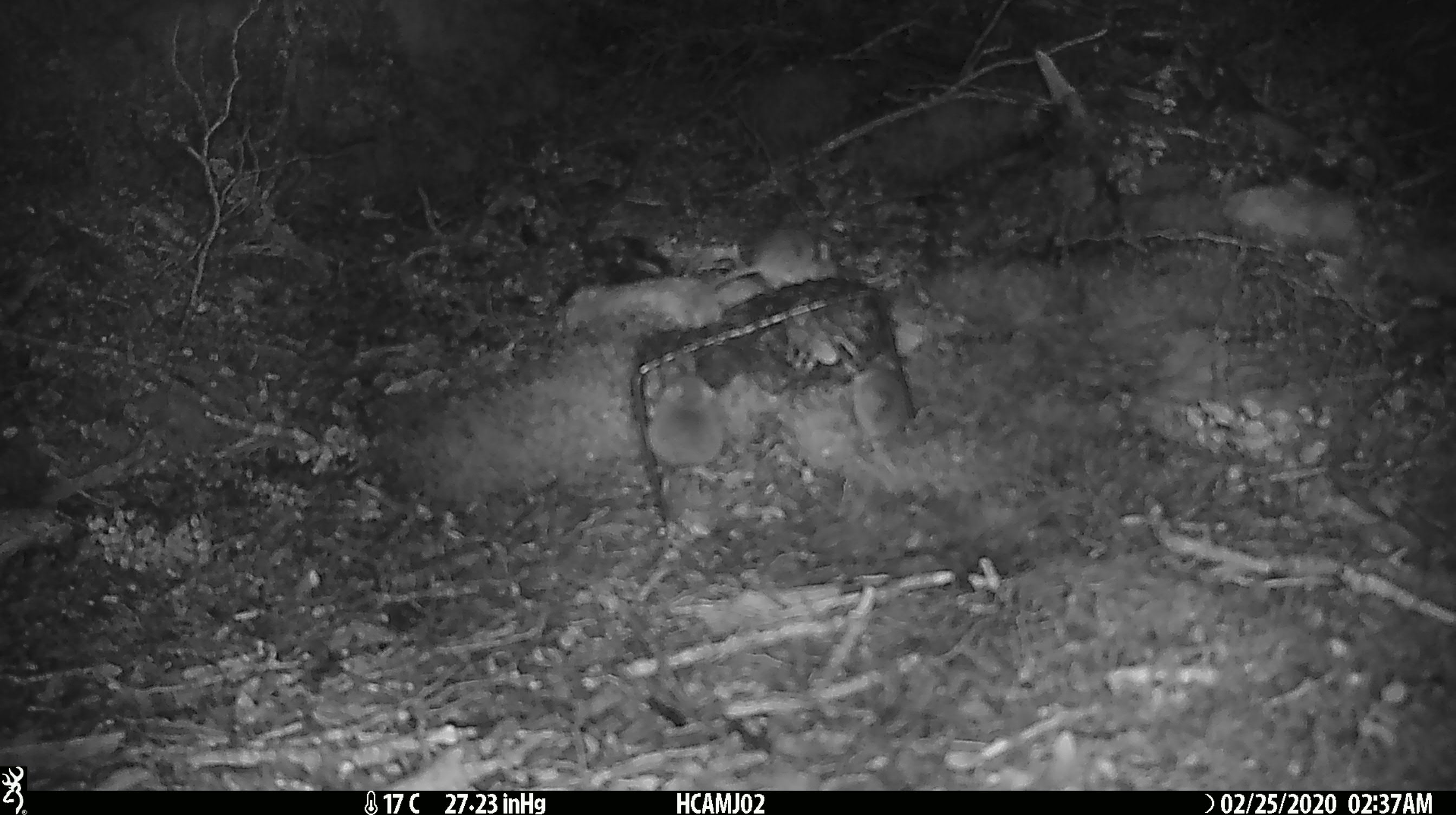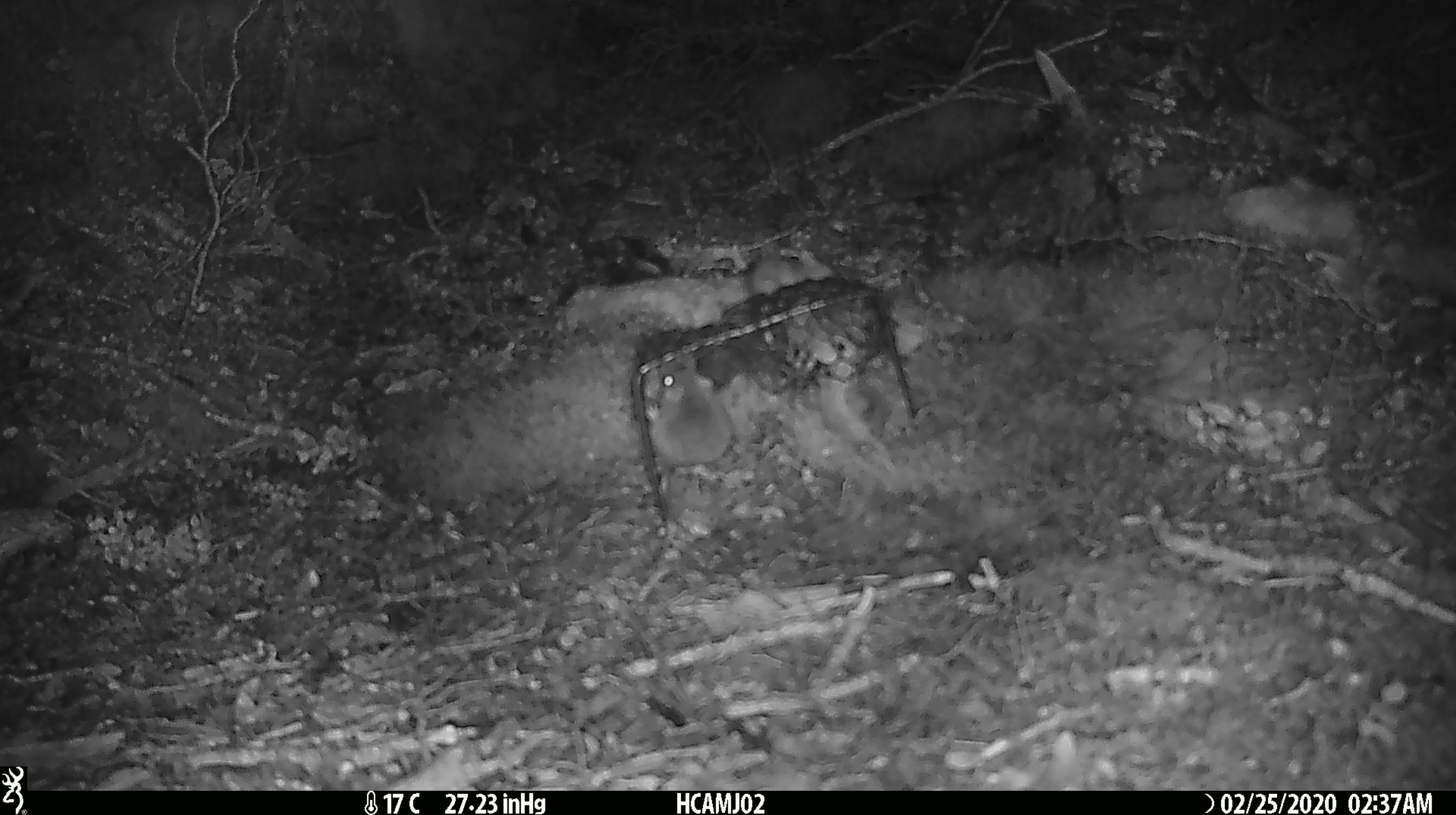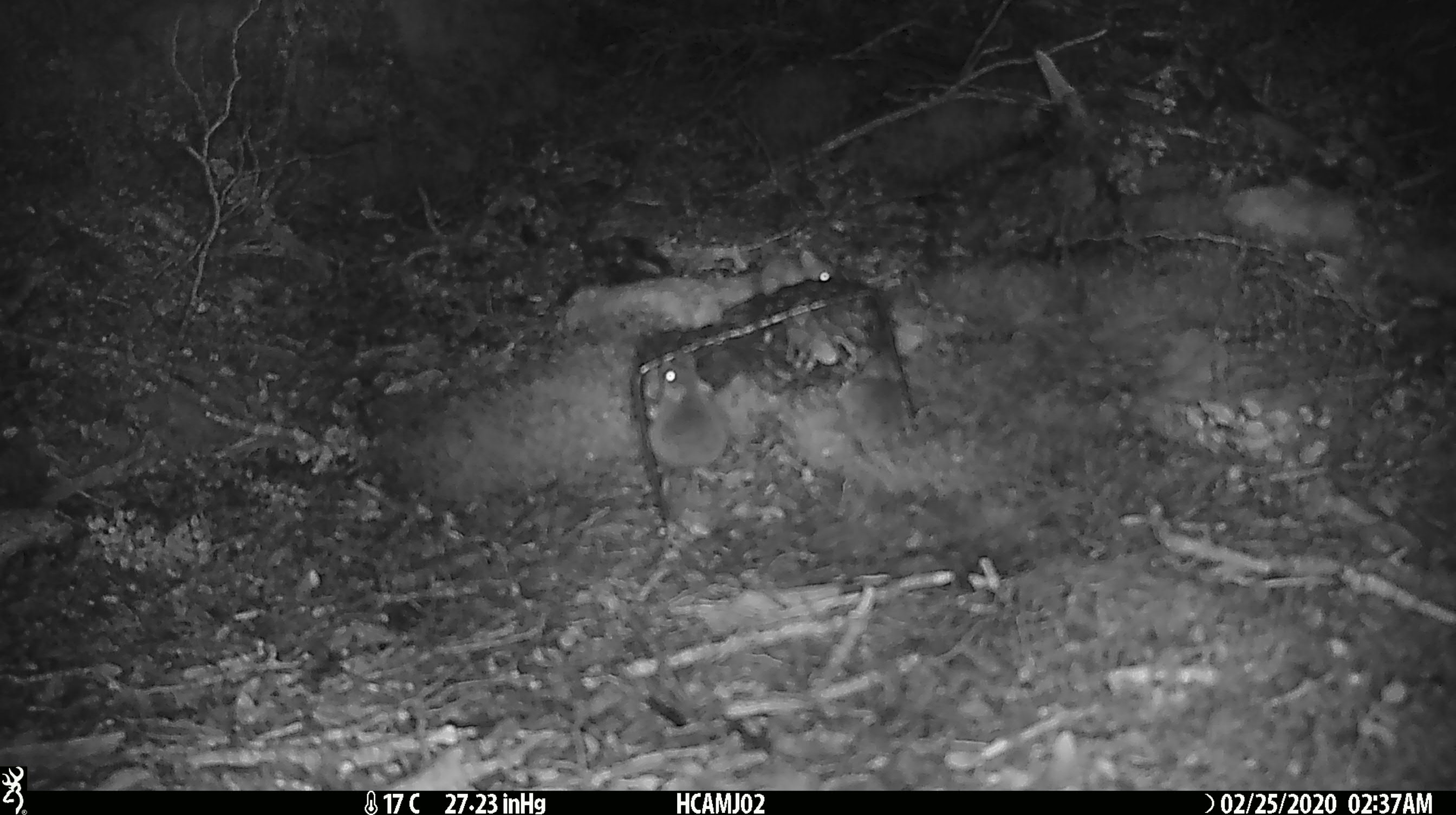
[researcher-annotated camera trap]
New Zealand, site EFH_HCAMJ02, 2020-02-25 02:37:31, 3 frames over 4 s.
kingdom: Animalia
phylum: Chordata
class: Mammalia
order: Rodentia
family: Muridae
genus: Mus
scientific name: Mus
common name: mouse